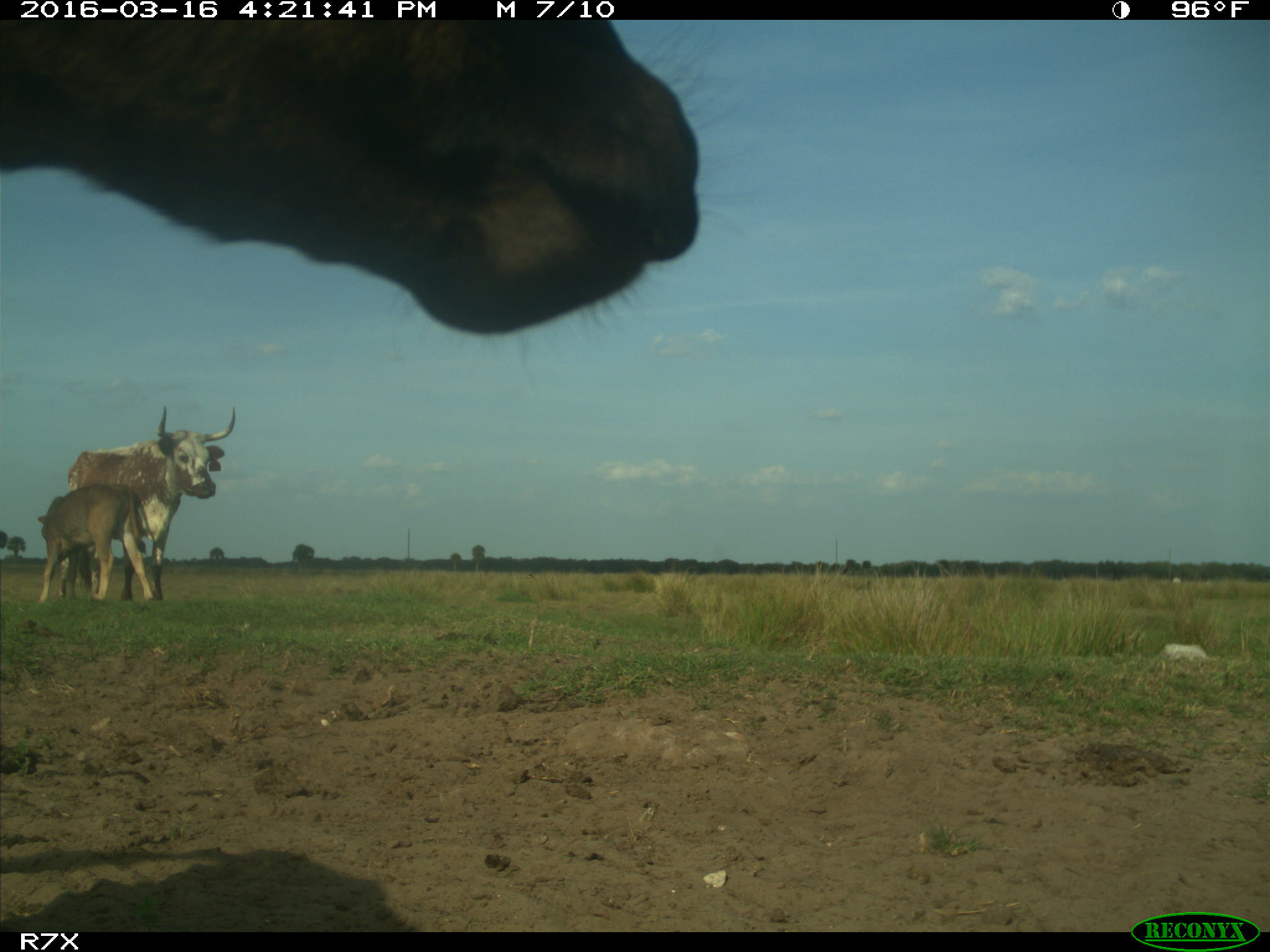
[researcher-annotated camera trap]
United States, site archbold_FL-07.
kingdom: Animalia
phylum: Chordata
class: Mammalia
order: Artiodactyla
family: Bovidae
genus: Bos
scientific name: Bos taurus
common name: domestic cow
Bos taurus (domestic cow).